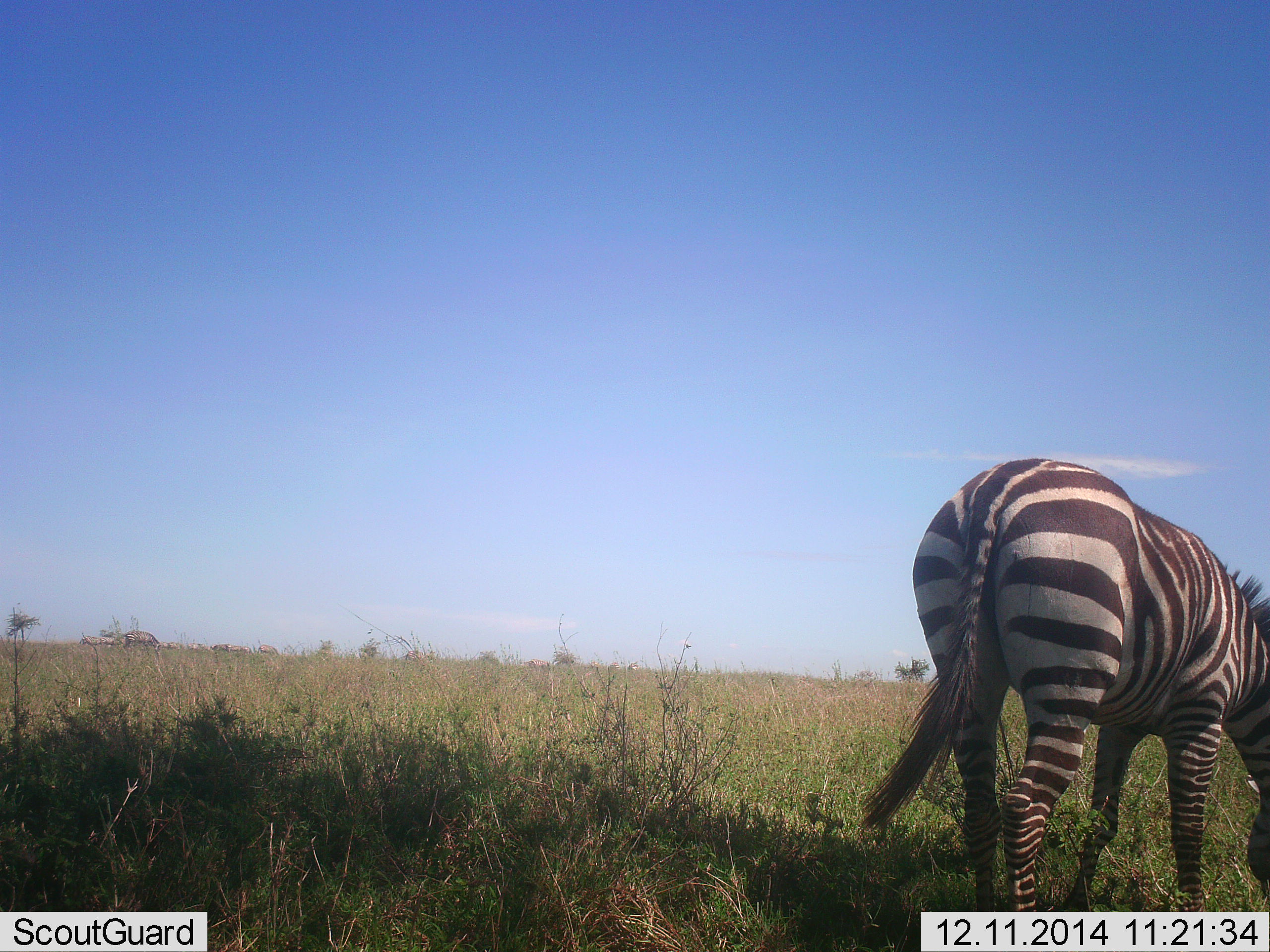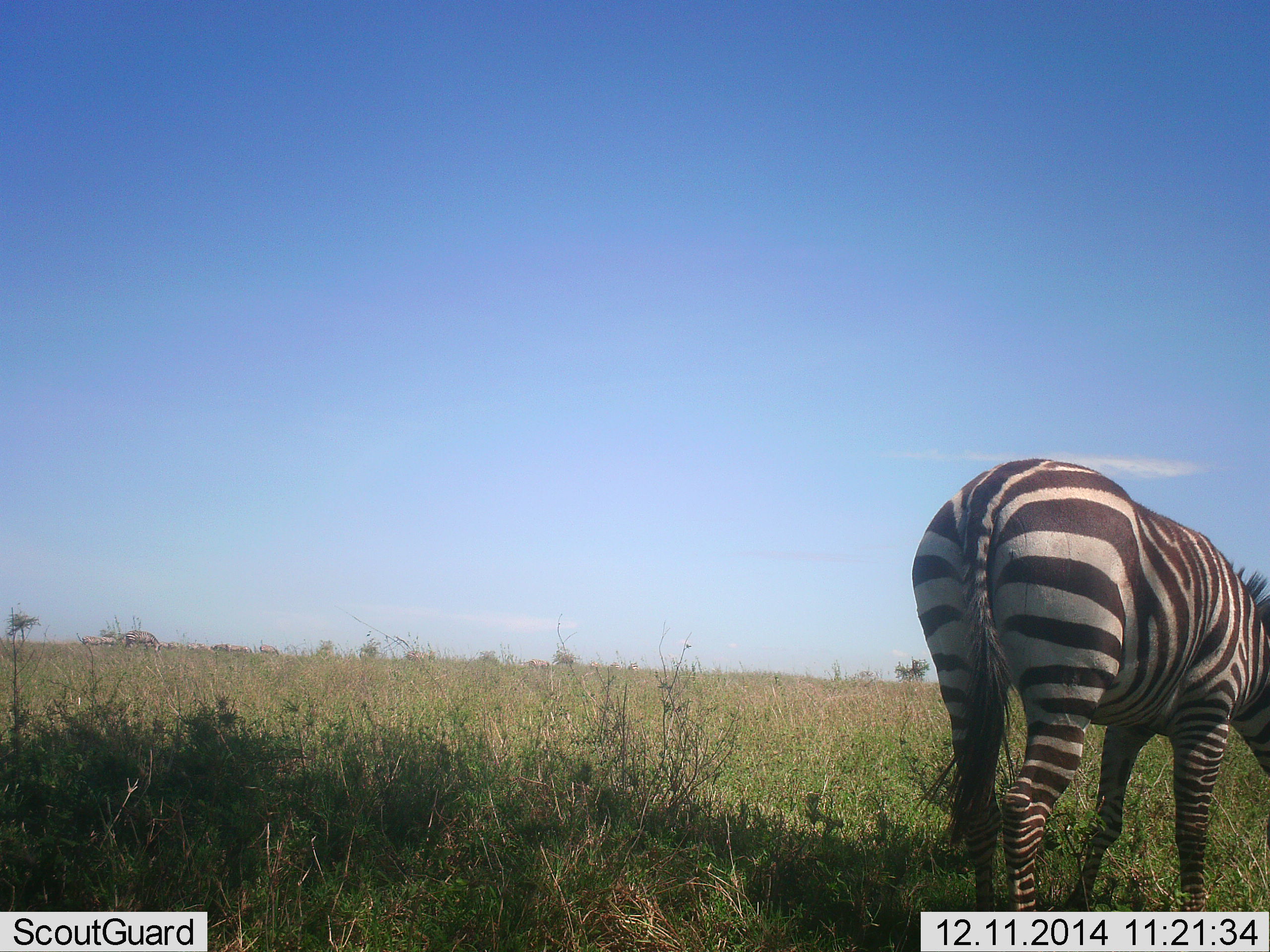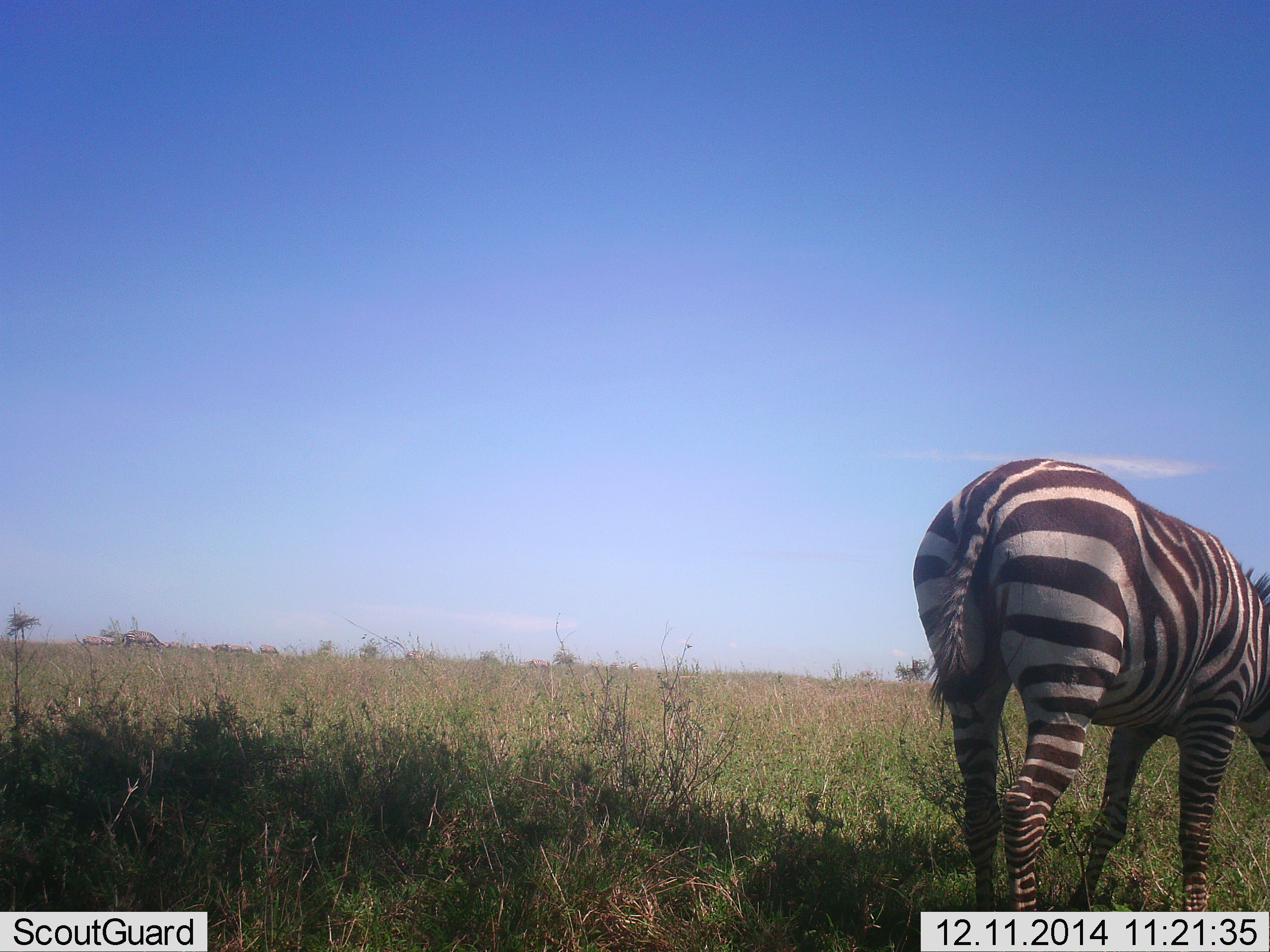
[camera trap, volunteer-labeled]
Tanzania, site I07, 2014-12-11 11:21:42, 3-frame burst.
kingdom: Animalia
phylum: Chordata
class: Mammalia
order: Perissodactyla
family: Equidae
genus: Equus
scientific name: Equus quagga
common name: plains zebra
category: zebra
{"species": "zebra (plains zebra) (Equus quagga)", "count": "1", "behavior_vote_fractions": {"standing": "40%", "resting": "0%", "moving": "10%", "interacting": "0%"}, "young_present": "0%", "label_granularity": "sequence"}